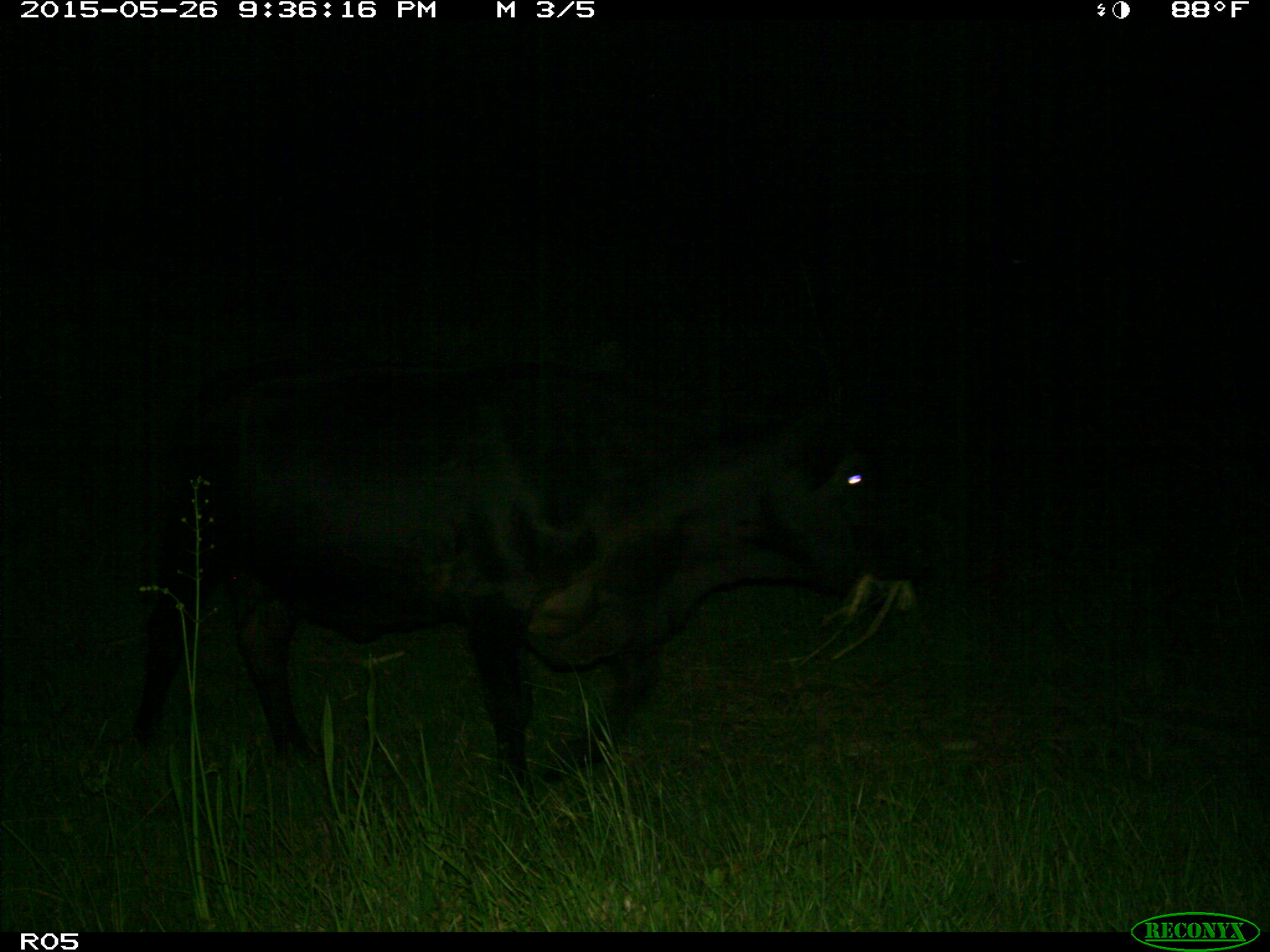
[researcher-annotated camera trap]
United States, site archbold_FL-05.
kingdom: Animalia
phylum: Chordata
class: Mammalia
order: Artiodactyla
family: Bovidae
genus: Bos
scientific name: Bos taurus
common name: domestic cow